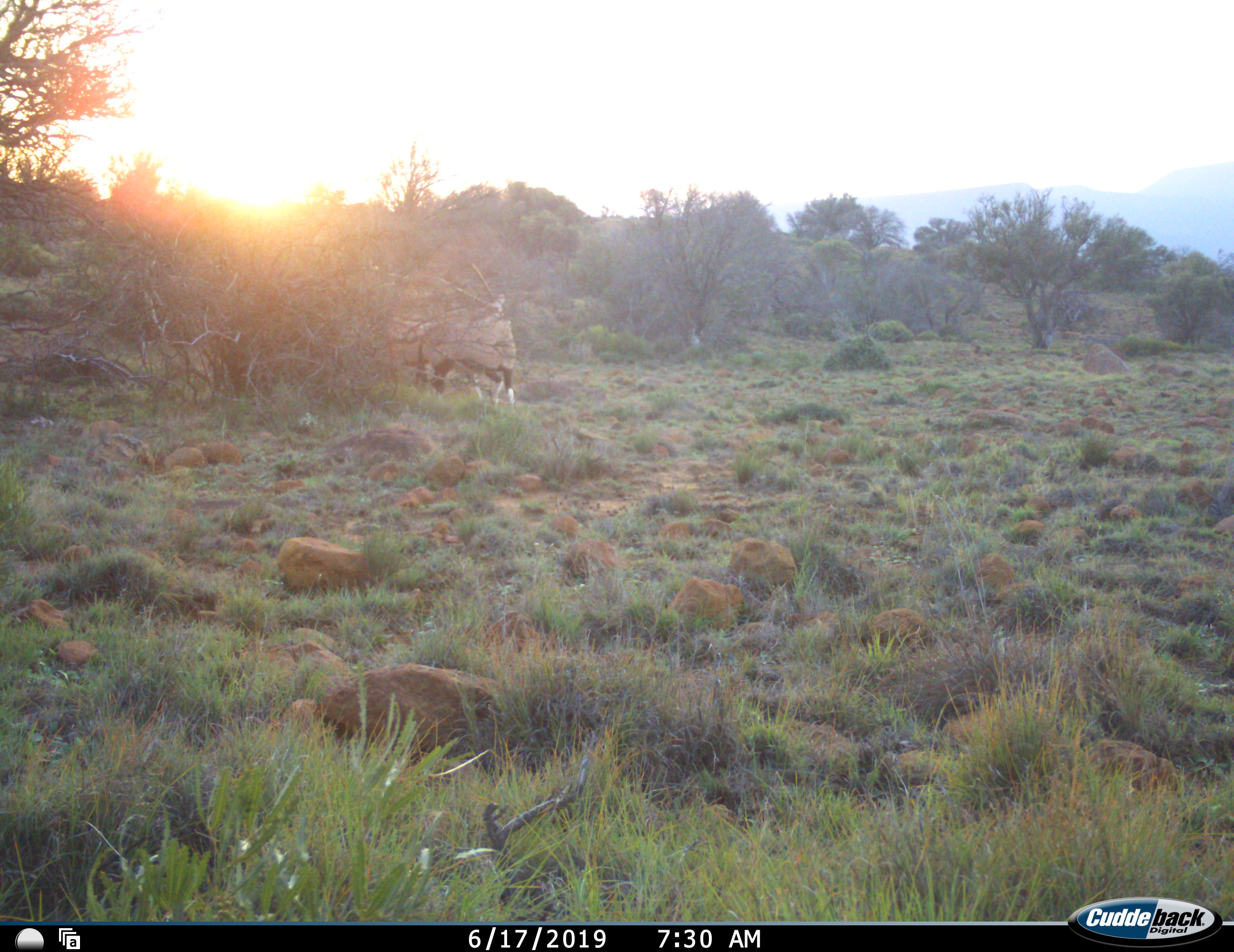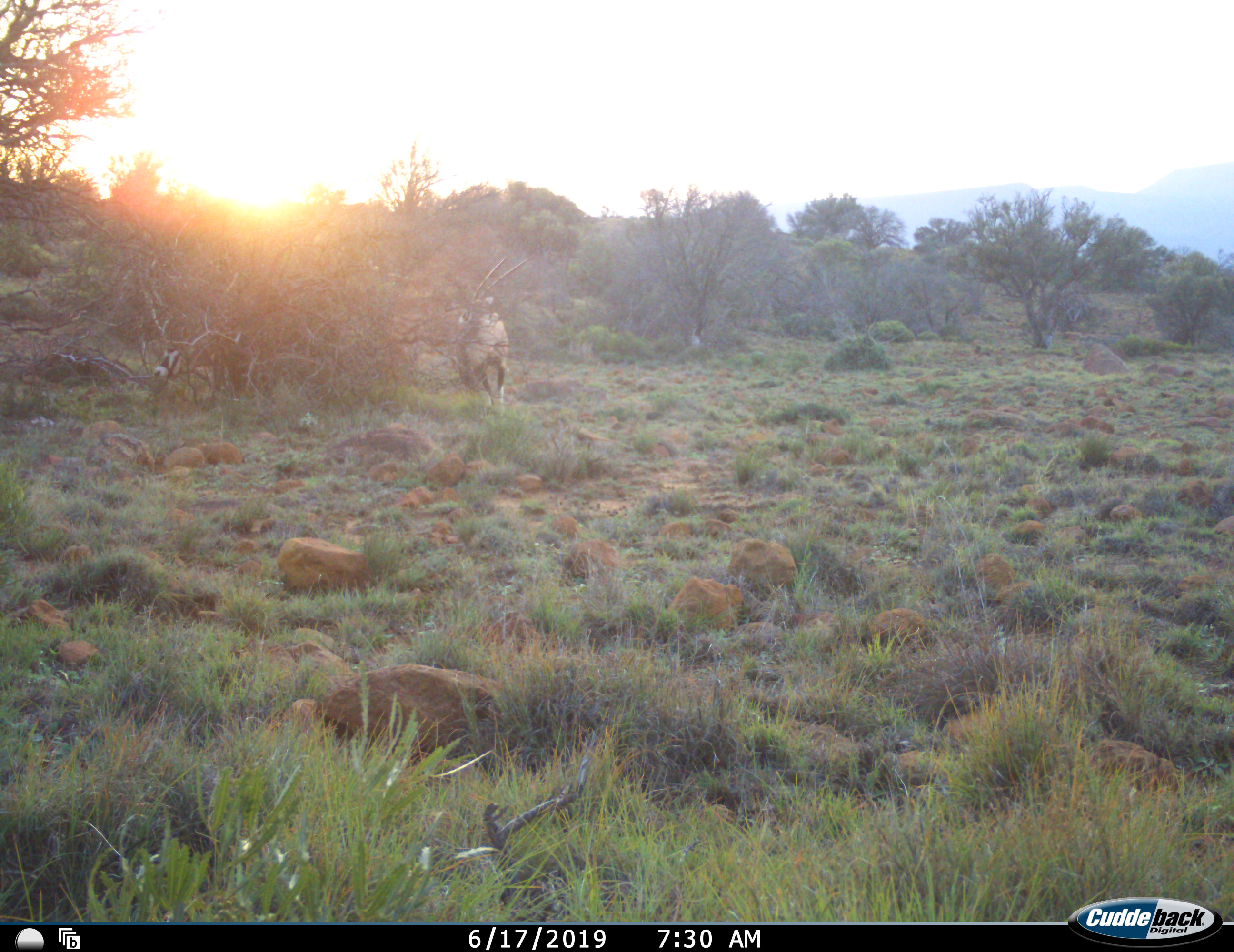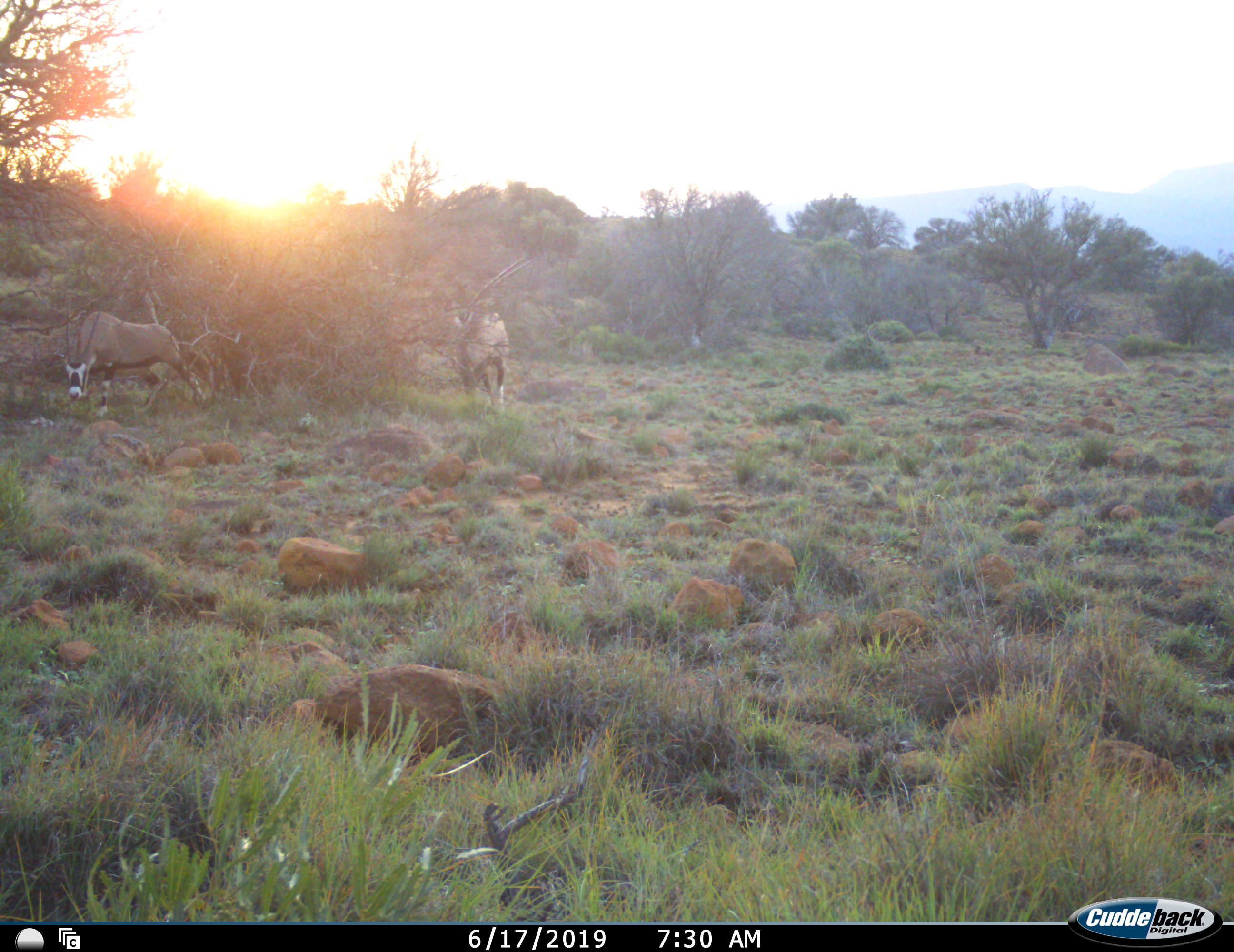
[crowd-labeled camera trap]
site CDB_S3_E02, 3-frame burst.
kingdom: Animalia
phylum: Chordata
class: Mammalia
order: Artiodactyla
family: Bovidae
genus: Oryx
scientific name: Oryx gazella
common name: gemsbok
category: oryx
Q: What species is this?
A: Oryx (gemsbok) (Oryx gazella).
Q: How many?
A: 2.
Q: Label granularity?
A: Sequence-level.